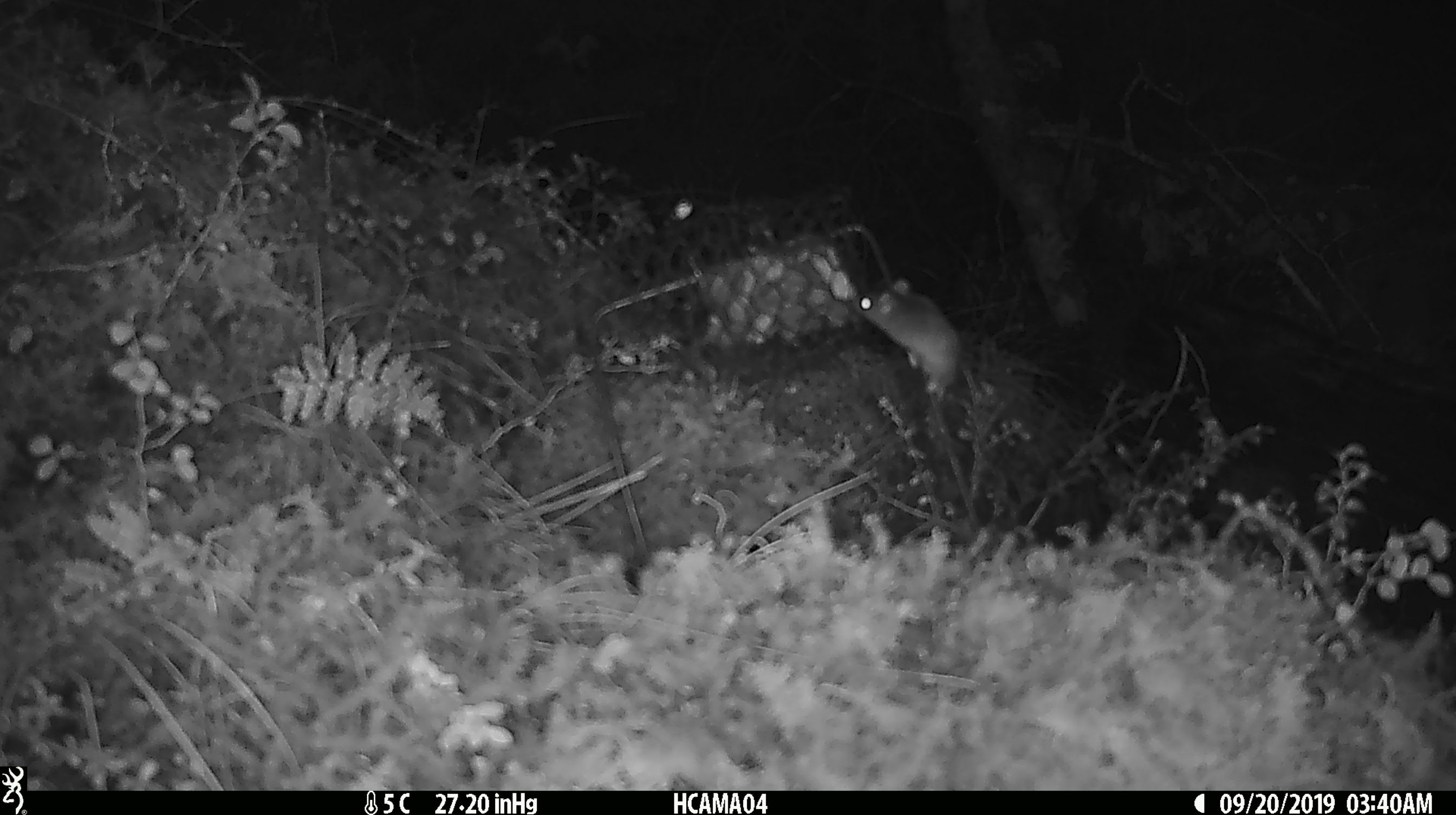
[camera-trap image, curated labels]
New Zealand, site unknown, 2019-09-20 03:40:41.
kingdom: Animalia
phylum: Chordata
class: Mammalia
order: Rodentia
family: Muridae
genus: Mus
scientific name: Mus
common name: mouse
Mouse (Mus).